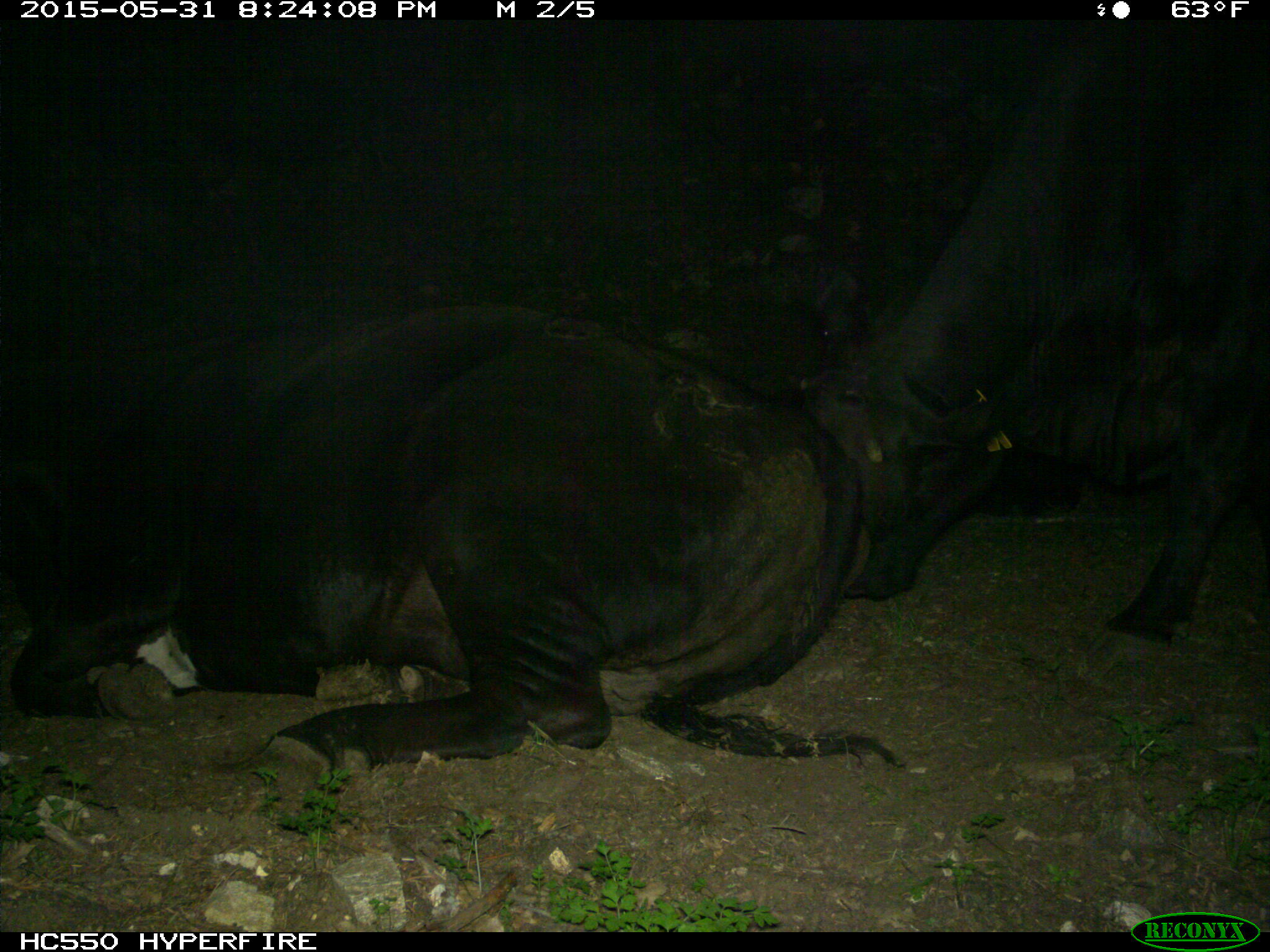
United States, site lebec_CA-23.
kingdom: Animalia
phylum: Chordata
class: Mammalia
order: Artiodactyla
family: Bovidae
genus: Bos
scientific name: Bos taurus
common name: domestic cow